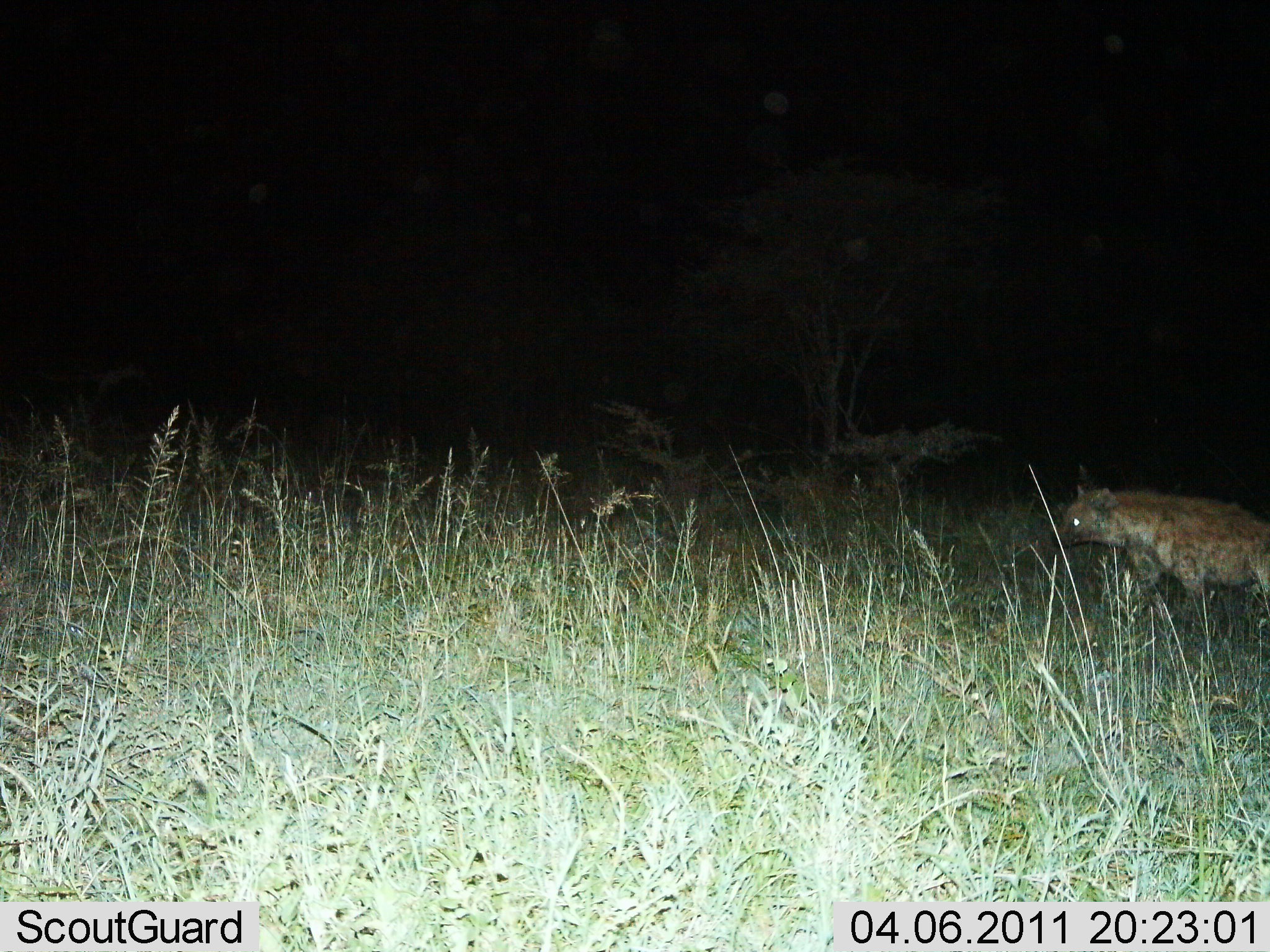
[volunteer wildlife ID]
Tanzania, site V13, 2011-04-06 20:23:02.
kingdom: Animalia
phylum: Chordata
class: Mammalia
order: Carnivora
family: Hyaenidae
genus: Crocuta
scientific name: Crocuta crocuta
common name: spotted hyena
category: hyenaspotted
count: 1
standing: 50%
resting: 0%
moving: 58%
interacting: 0%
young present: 0%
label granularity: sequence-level